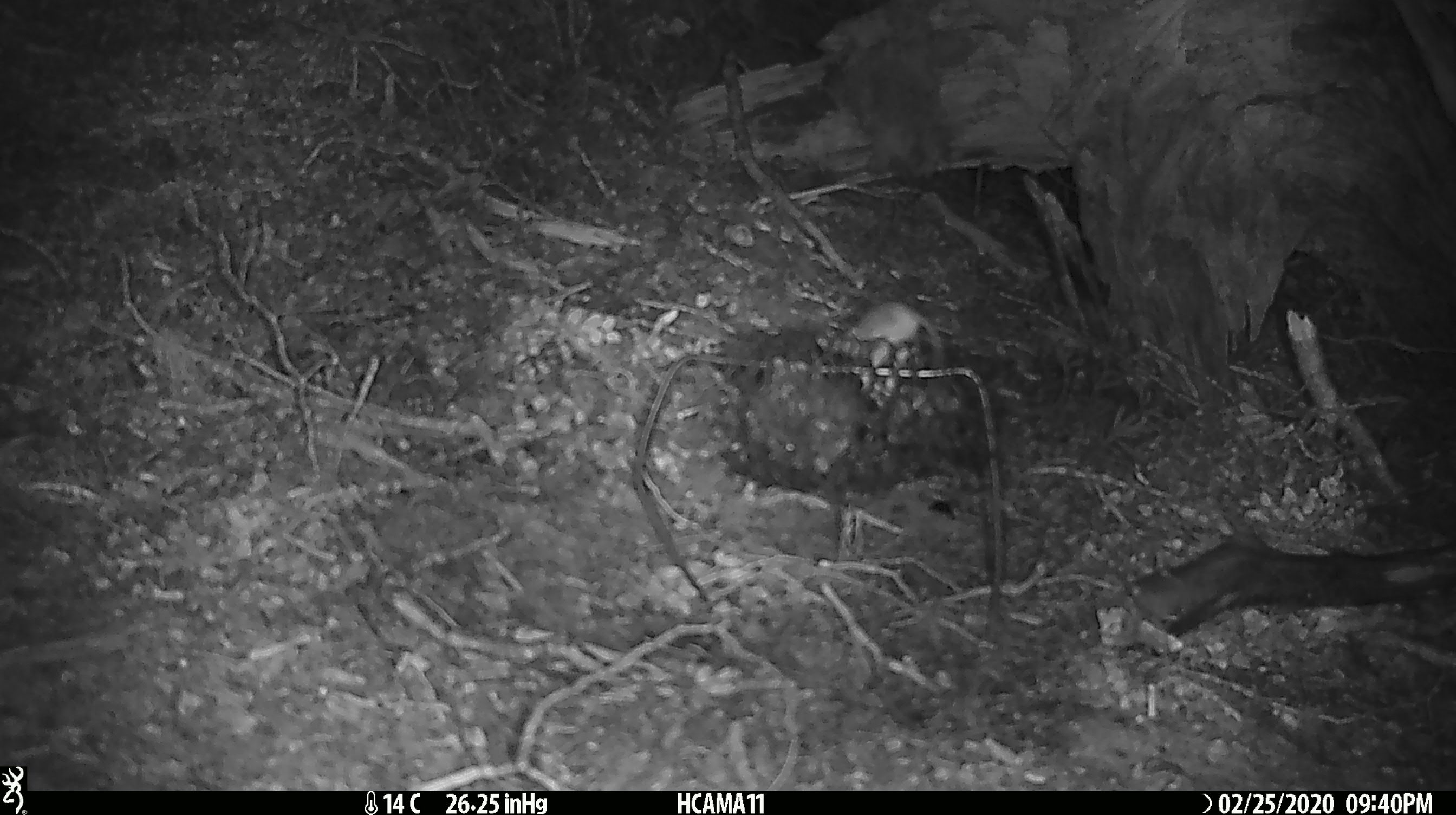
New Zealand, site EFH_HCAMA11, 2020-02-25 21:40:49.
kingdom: Animalia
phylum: Chordata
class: Mammalia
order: Rodentia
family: Muridae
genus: Mus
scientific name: Mus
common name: mouse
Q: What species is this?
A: Mouse (Mus).